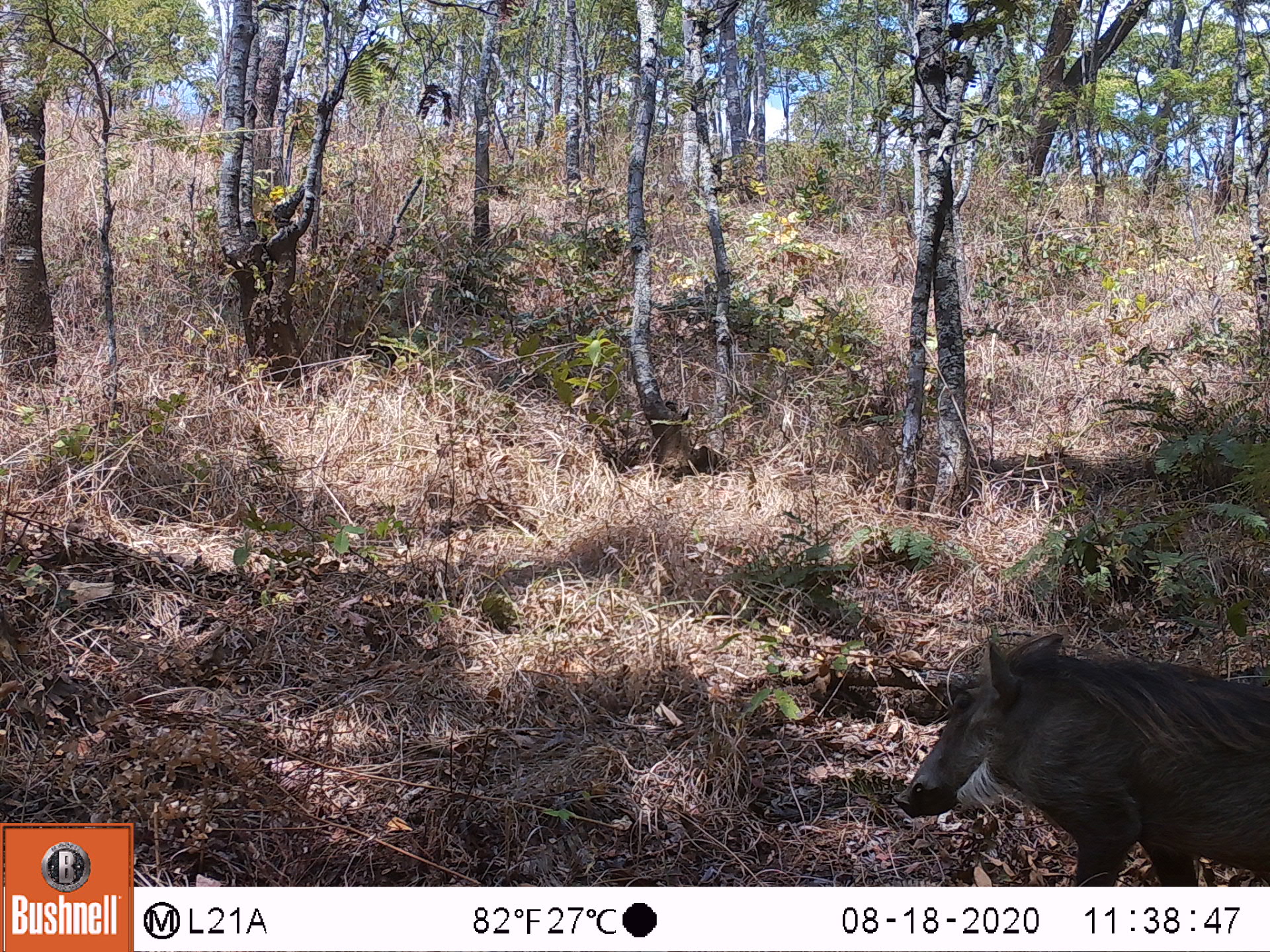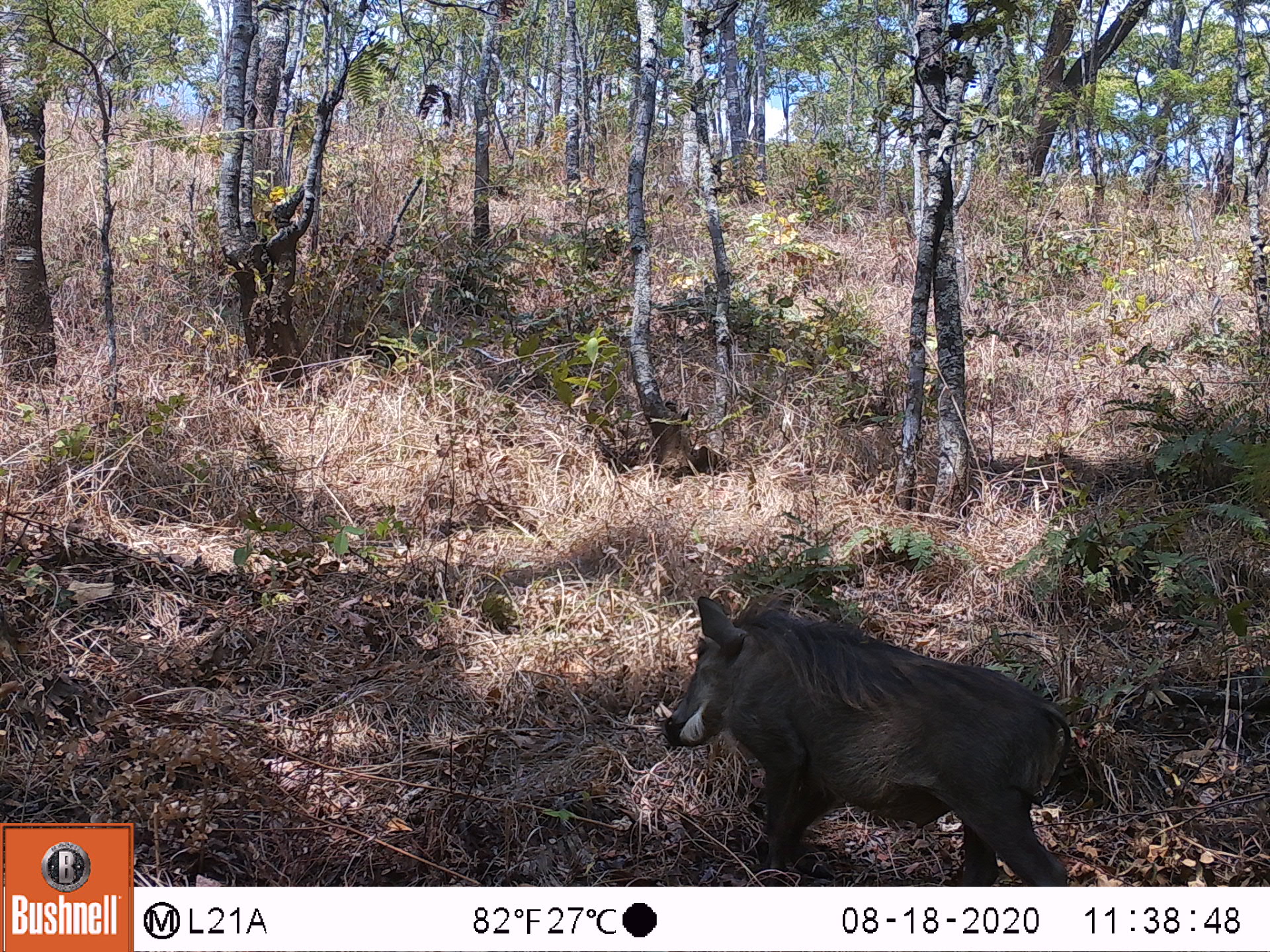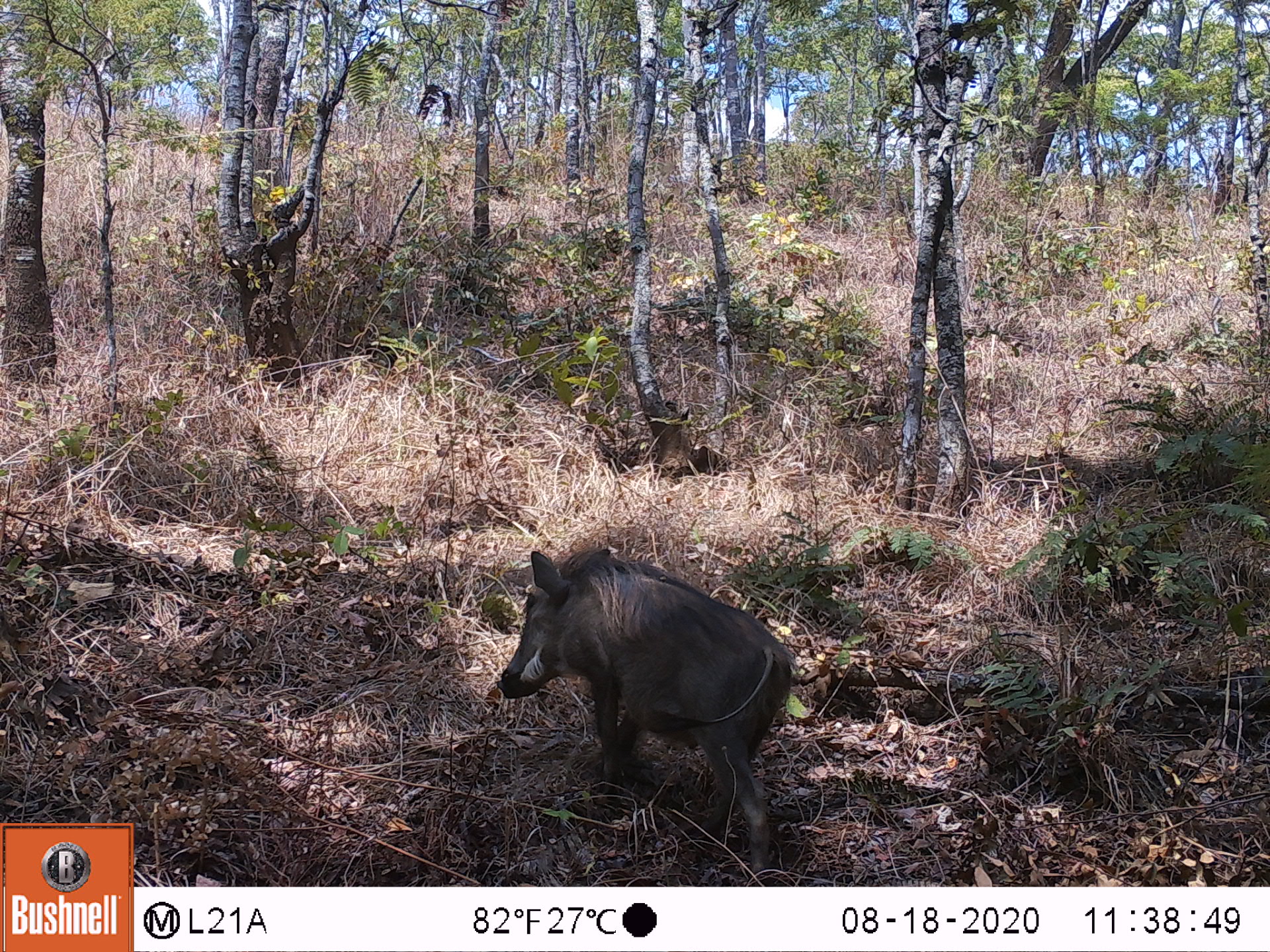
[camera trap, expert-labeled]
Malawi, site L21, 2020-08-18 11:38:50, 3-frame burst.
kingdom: Animalia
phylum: Chordata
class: Mammalia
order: Artiodactyla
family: Suidae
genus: Phacochoerus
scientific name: Phacochoerus africanus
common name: common warthog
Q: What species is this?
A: Common warthog (Phacochoerus africanus).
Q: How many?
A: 1.